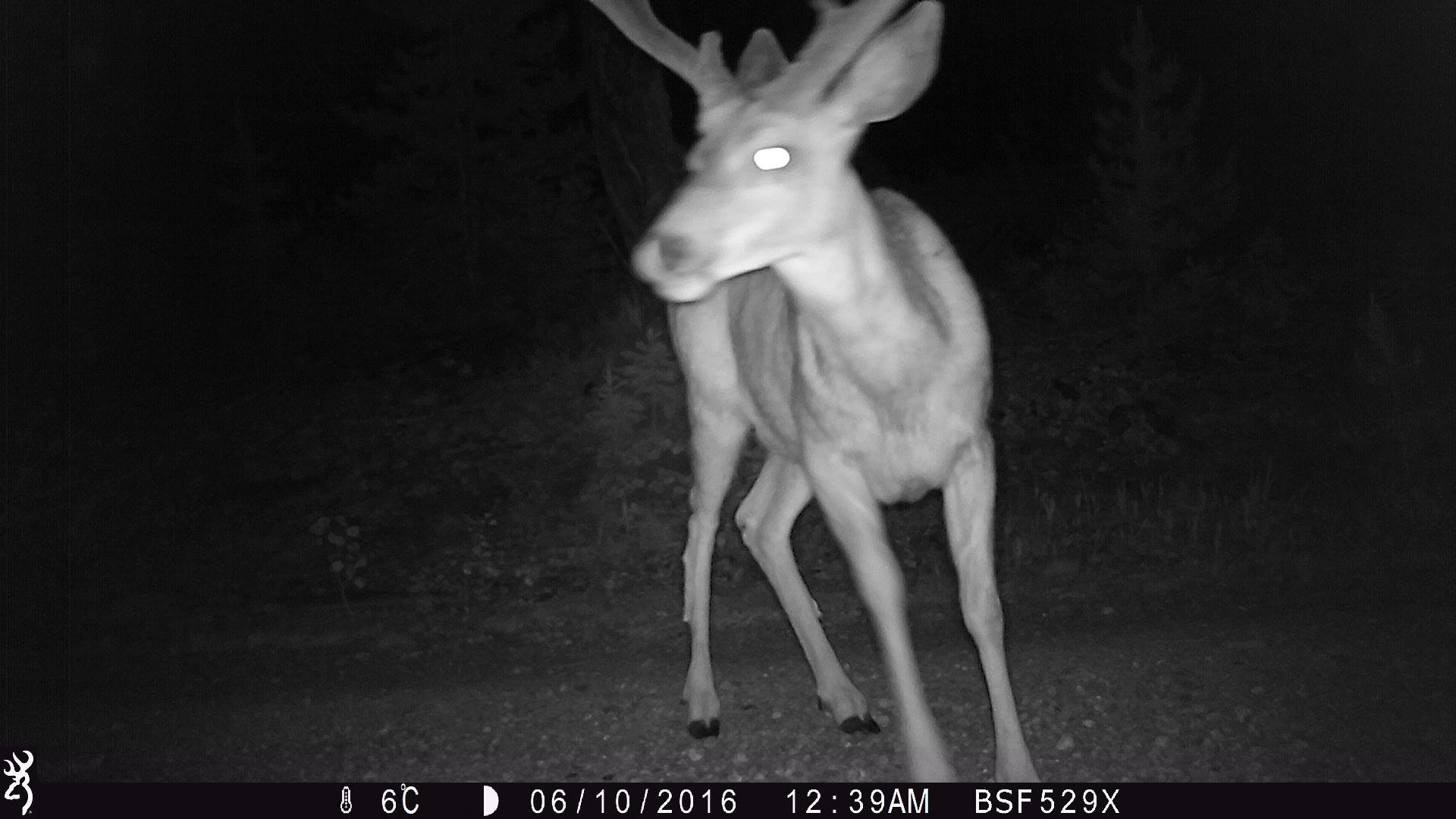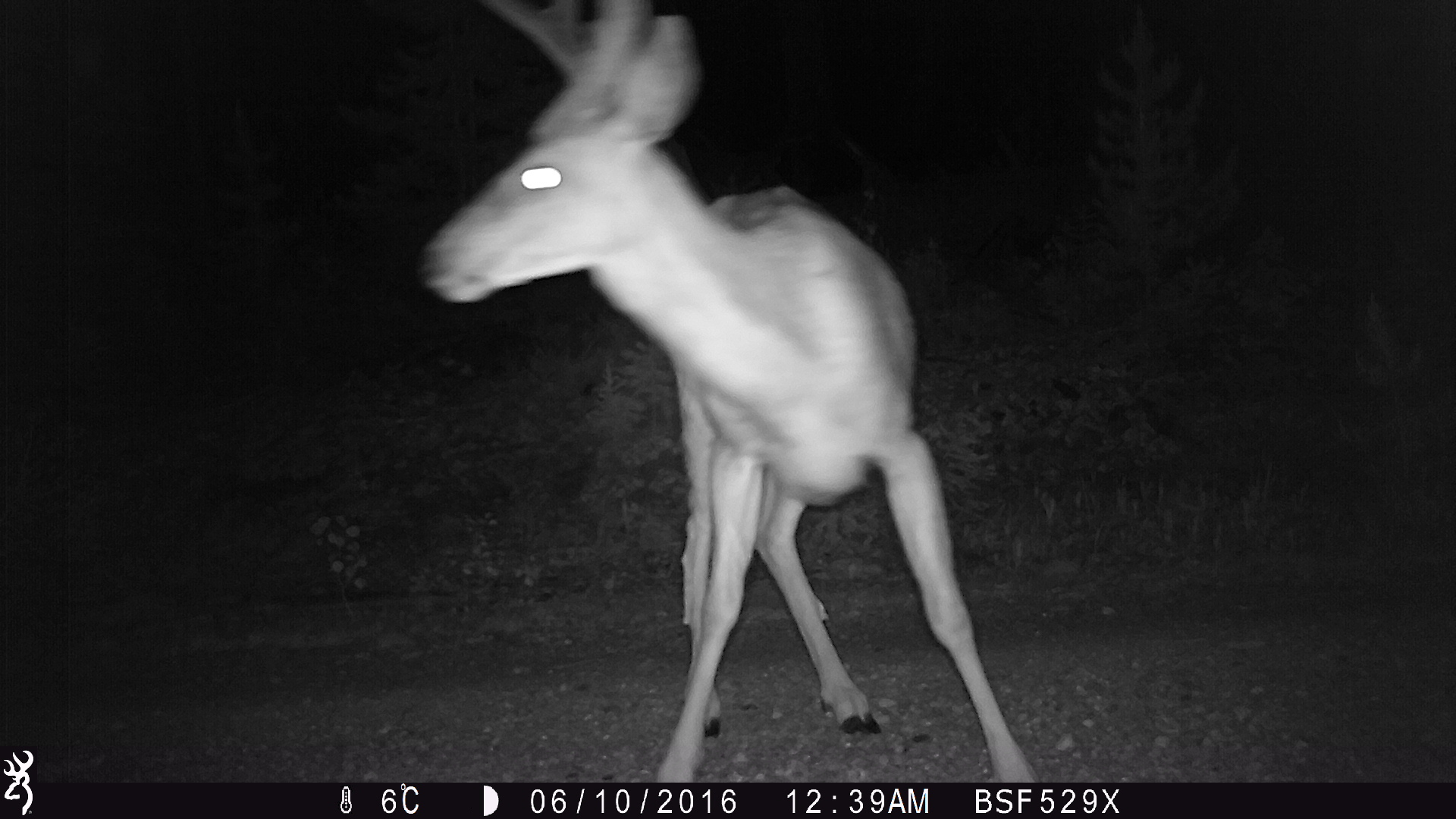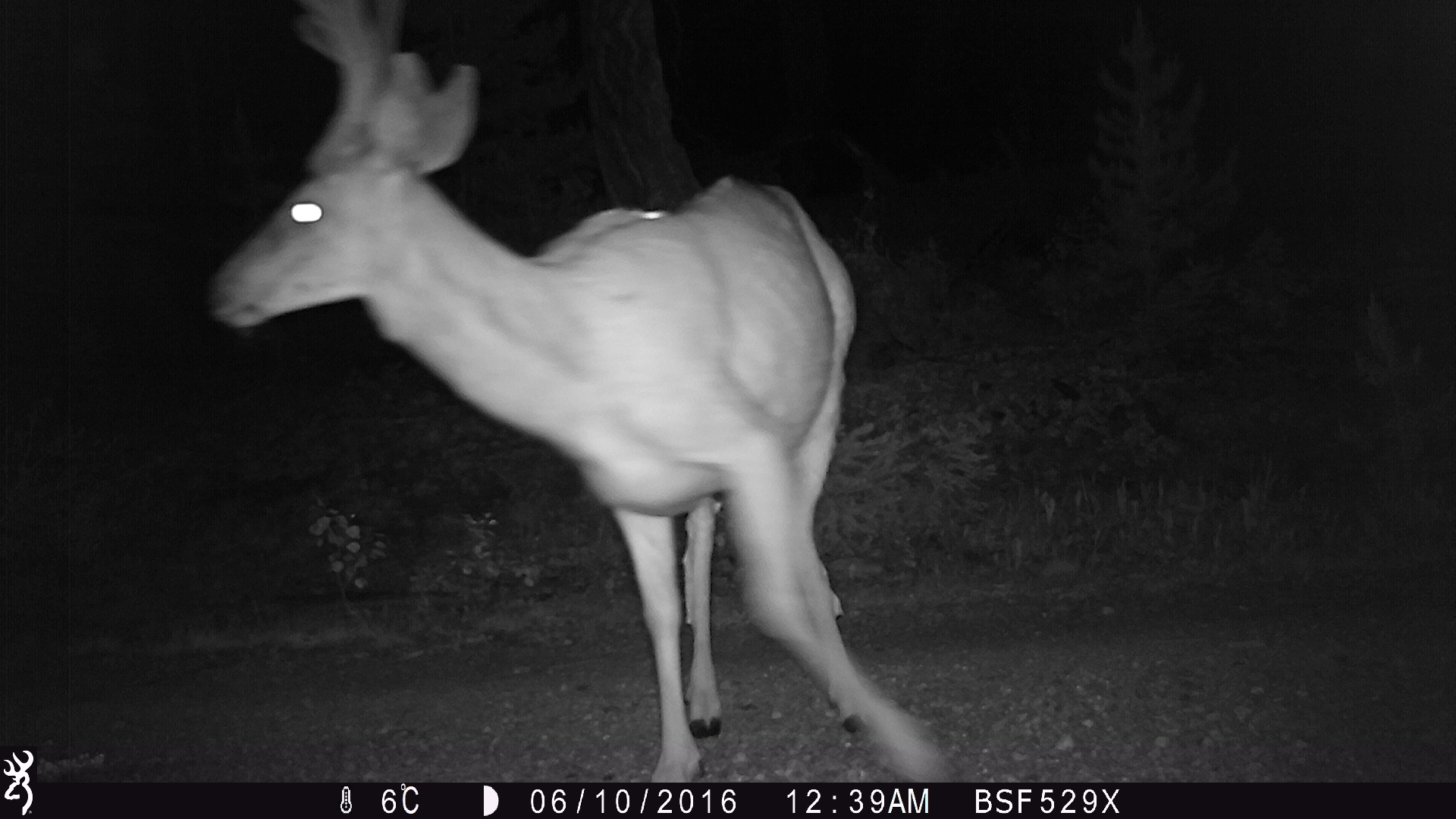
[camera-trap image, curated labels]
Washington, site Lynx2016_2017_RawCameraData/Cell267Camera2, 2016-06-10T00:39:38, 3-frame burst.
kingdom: Animalia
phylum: Chordata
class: Mammalia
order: Artiodactyla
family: Cervidae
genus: Odocoileus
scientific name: Odocoileus hemionus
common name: mule deer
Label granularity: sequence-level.